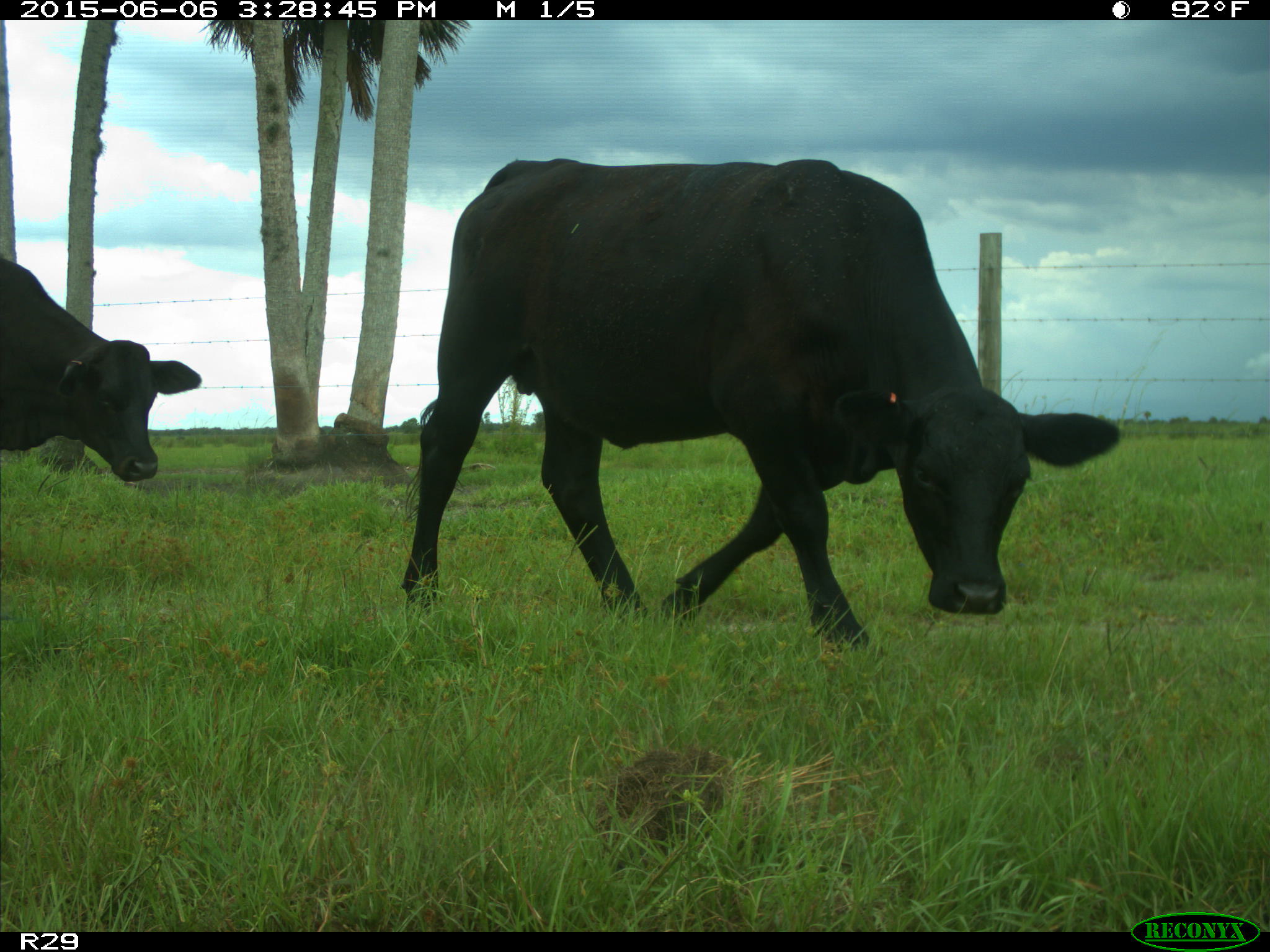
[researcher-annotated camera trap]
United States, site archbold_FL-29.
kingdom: Animalia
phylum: Chordata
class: Mammalia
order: Artiodactyla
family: Bovidae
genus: Bos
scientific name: Bos taurus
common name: domestic cow